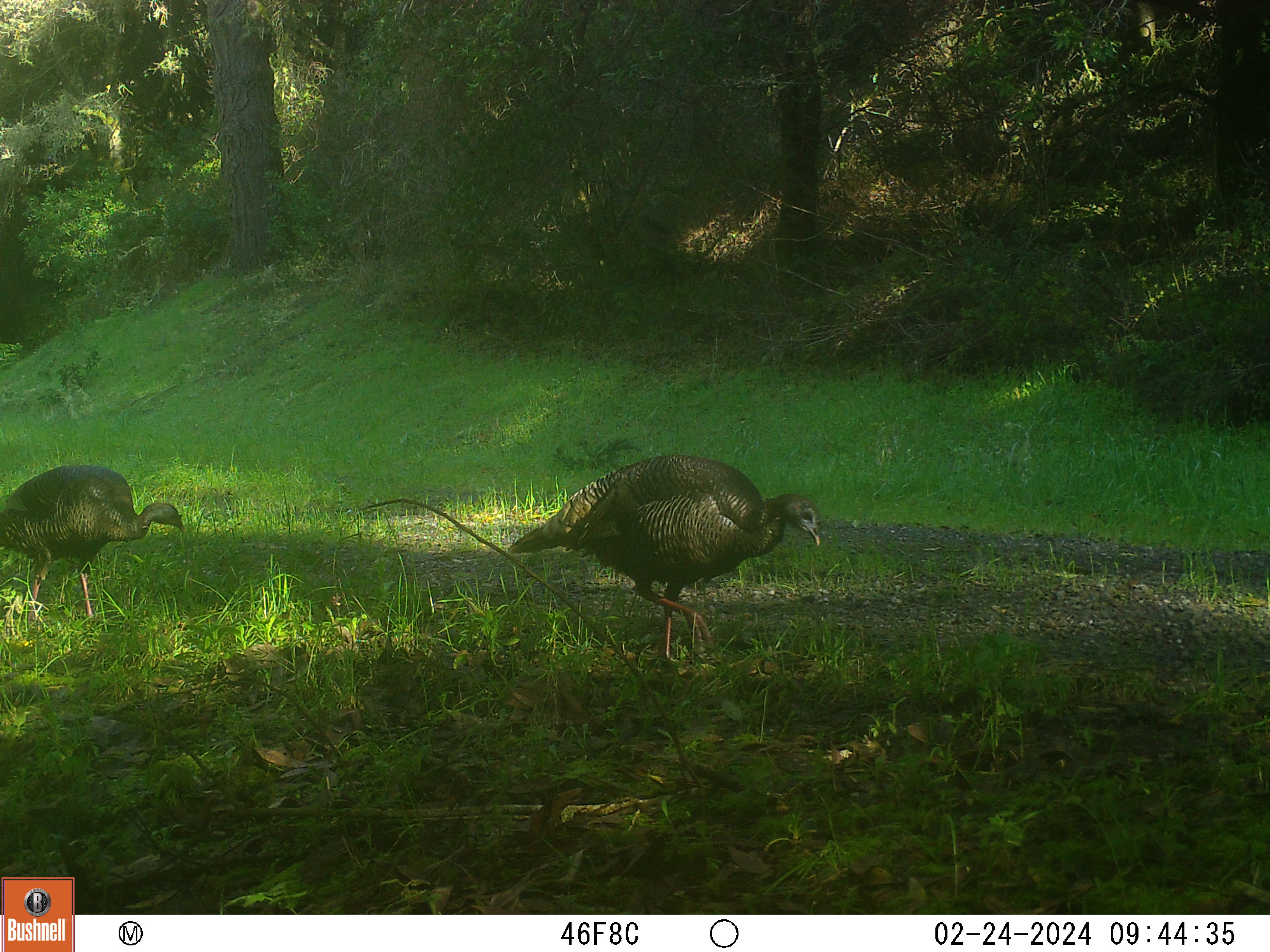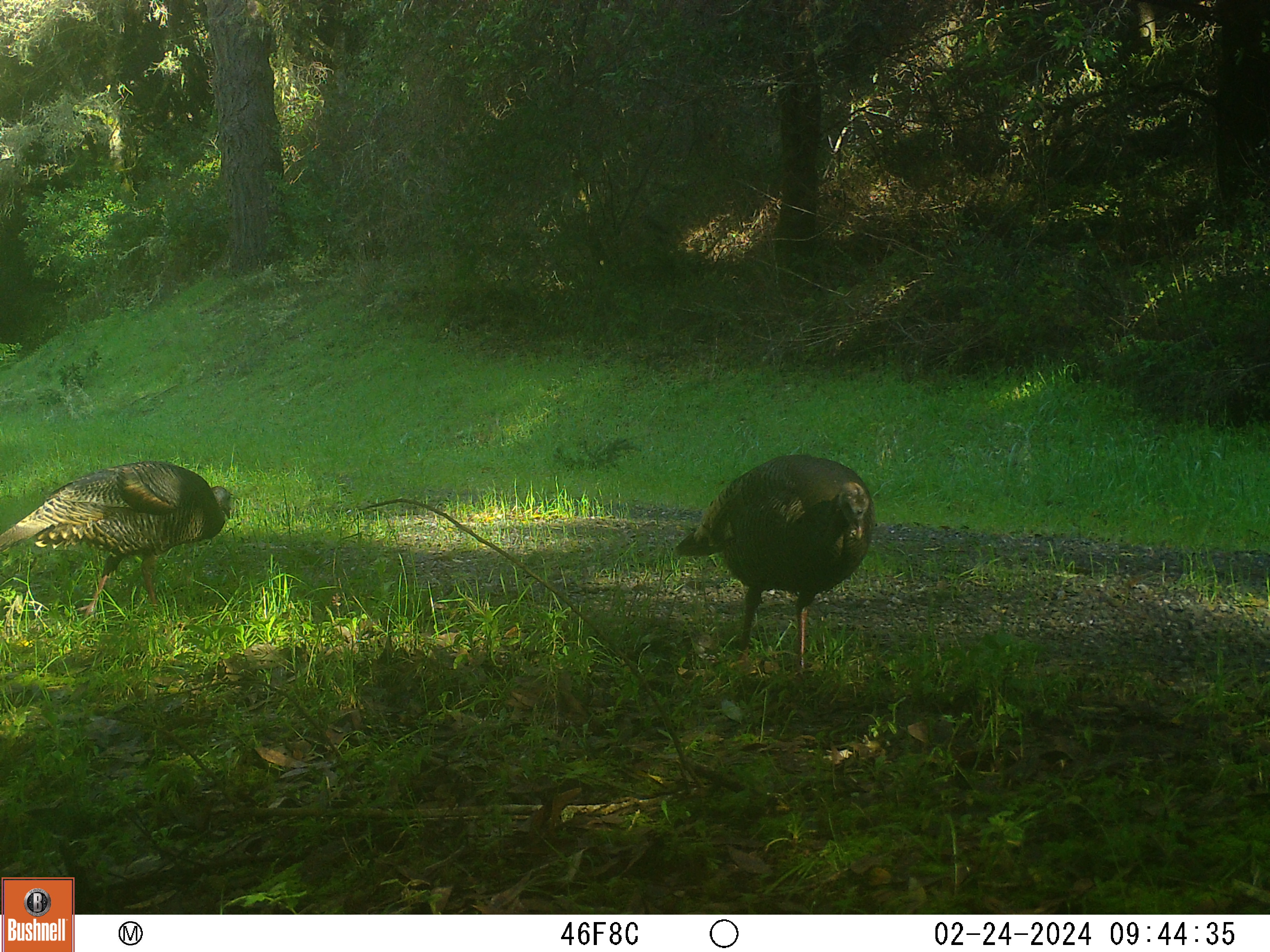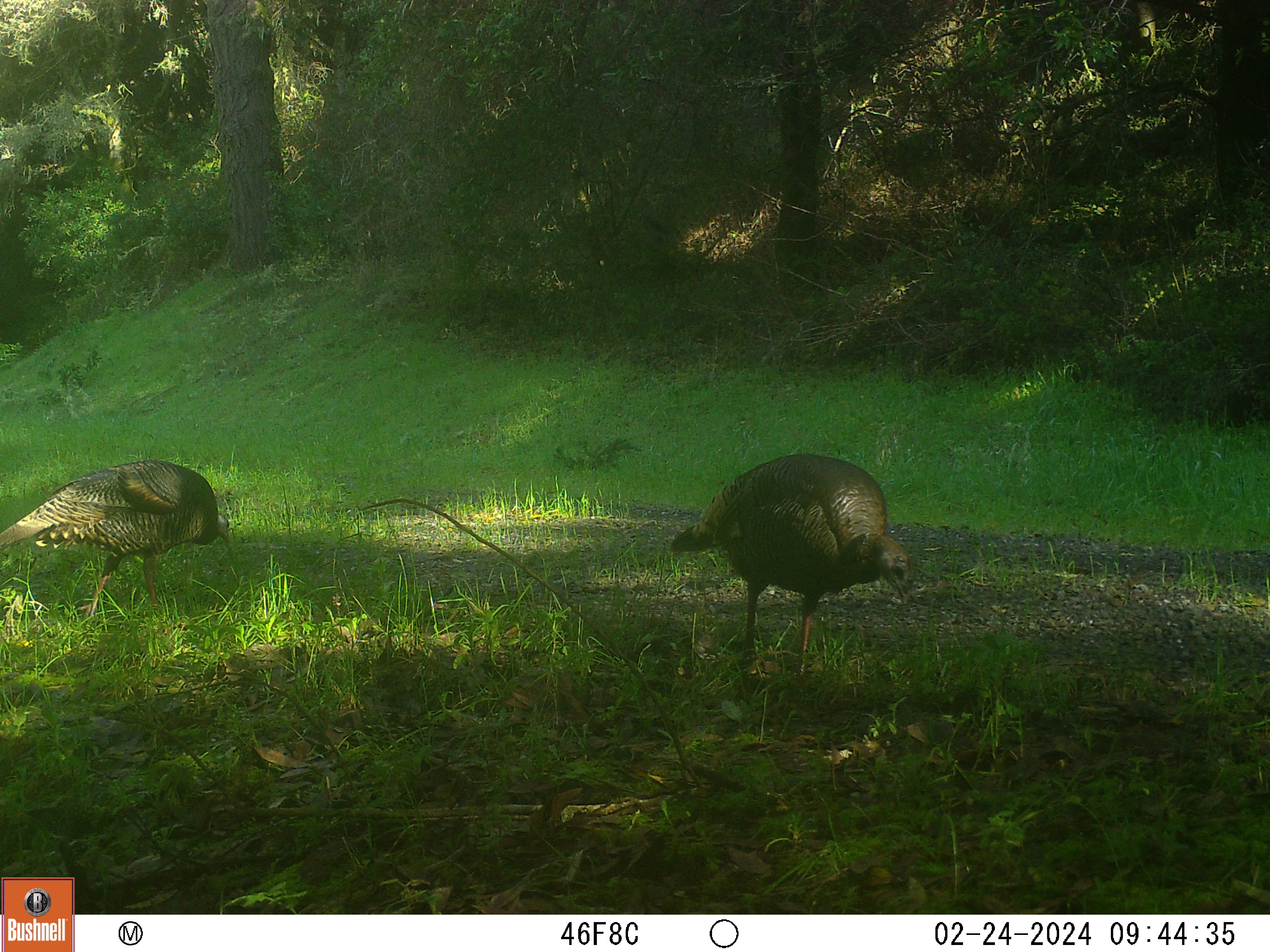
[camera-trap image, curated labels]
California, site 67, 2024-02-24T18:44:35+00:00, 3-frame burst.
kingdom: Animalia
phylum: Chordata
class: Aves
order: Galliformes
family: Phasianidae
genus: Meleagris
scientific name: Meleagris gallopavo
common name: turkey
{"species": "turkey (Meleagris gallopavo)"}